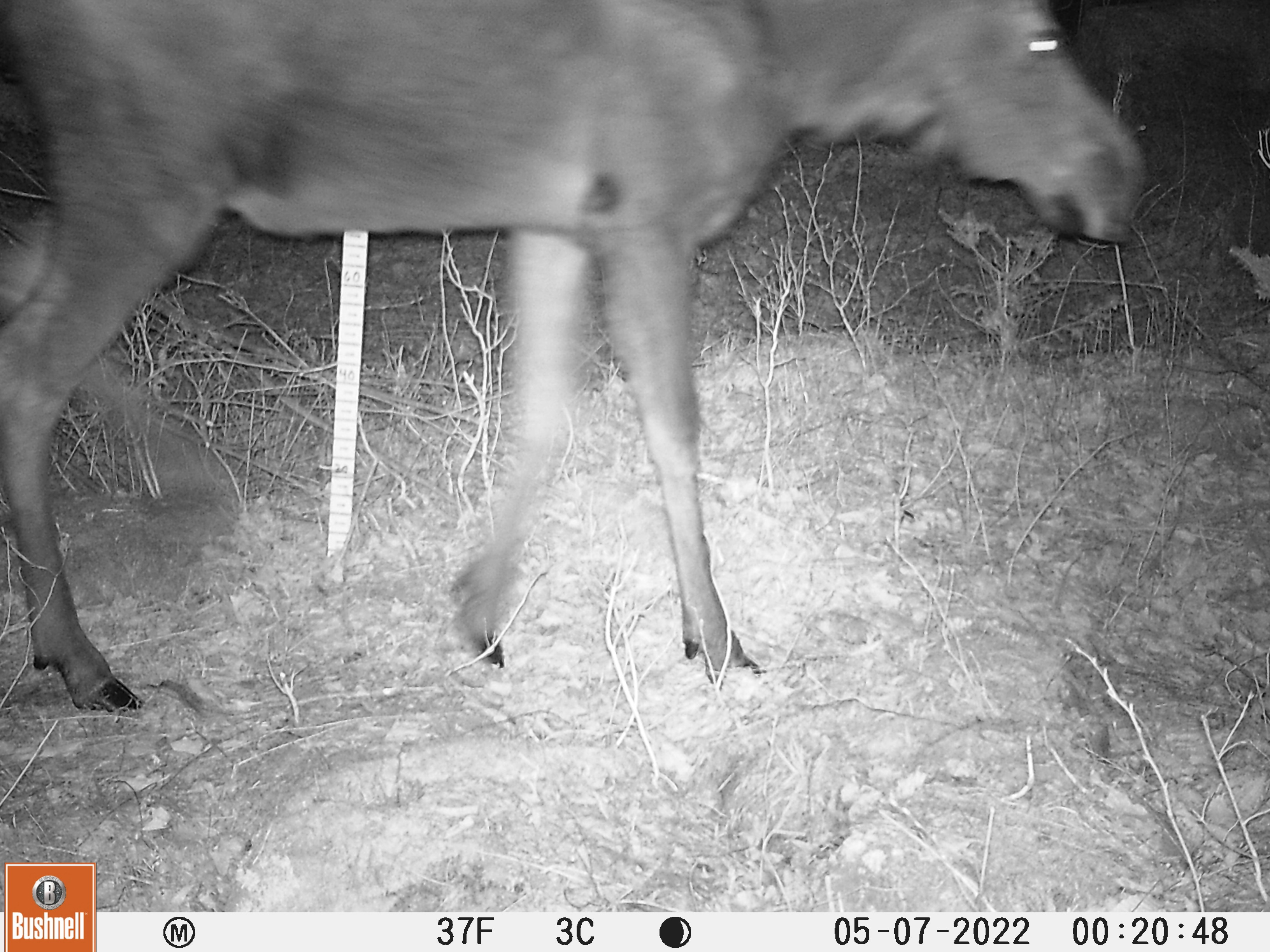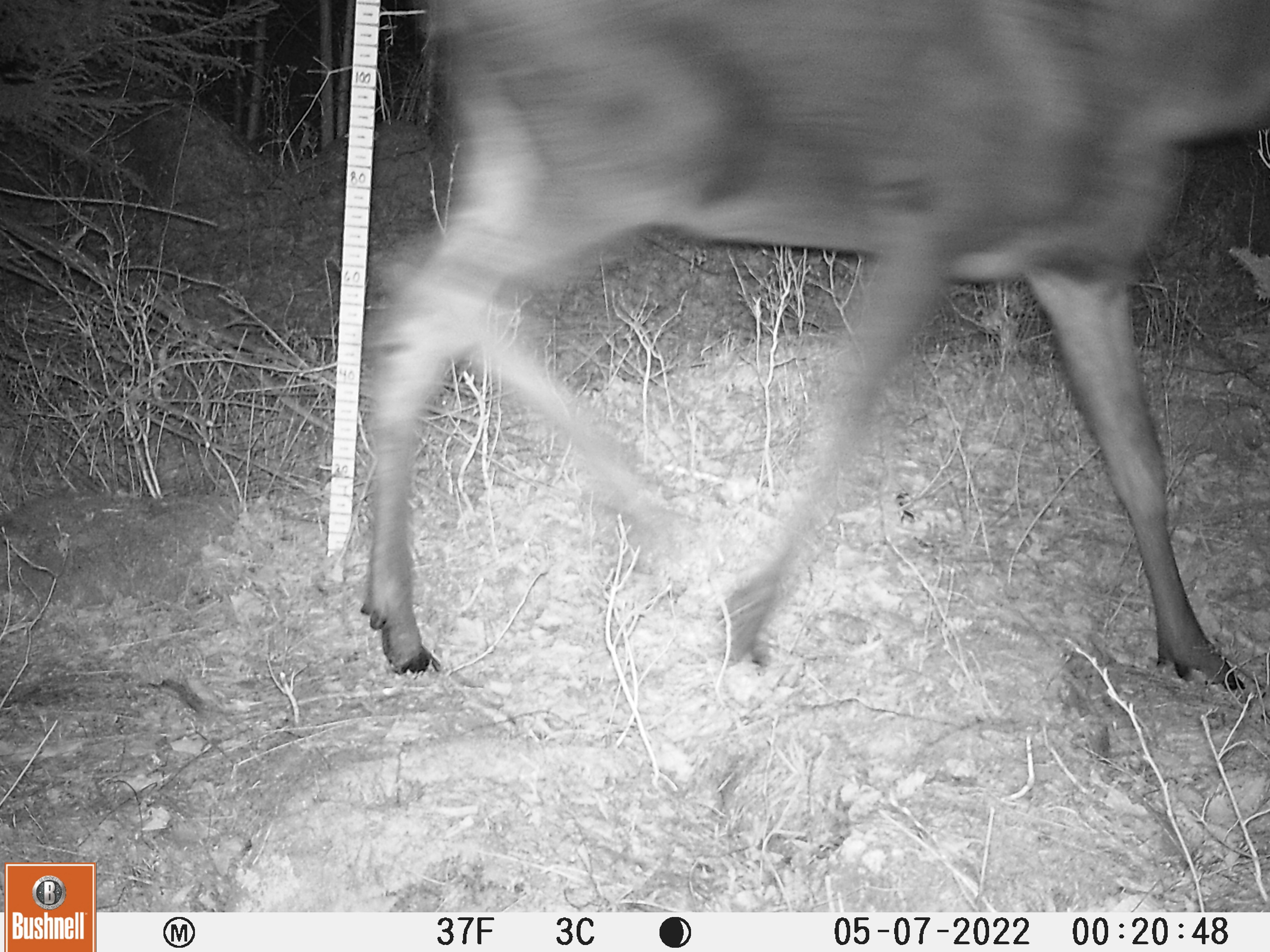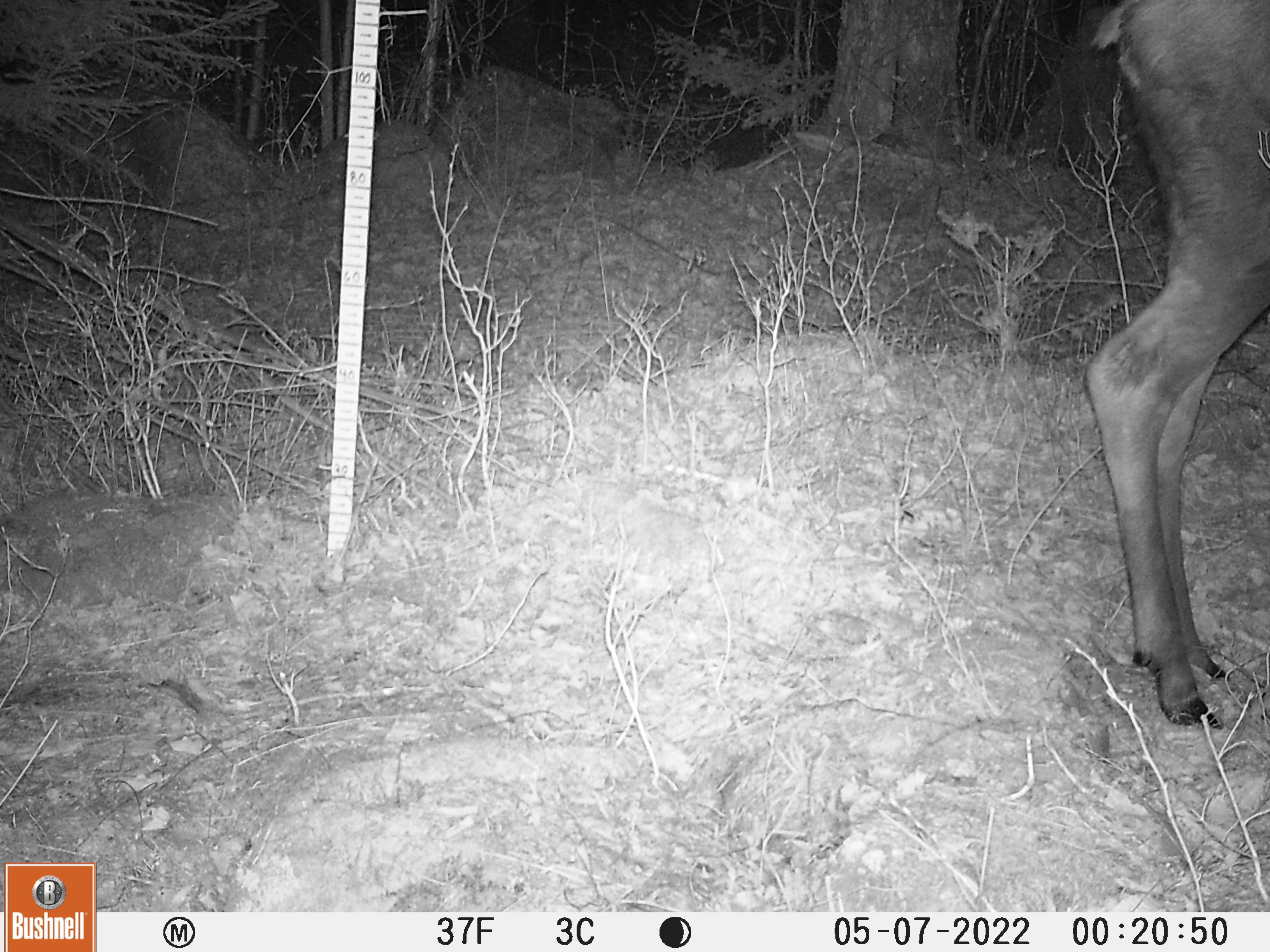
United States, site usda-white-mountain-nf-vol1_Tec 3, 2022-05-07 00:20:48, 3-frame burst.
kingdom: Animalia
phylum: Chordata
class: Mammalia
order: Artiodactyla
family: Cervidae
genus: Alces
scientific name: Alces alces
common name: moose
Moose (Alces alces).